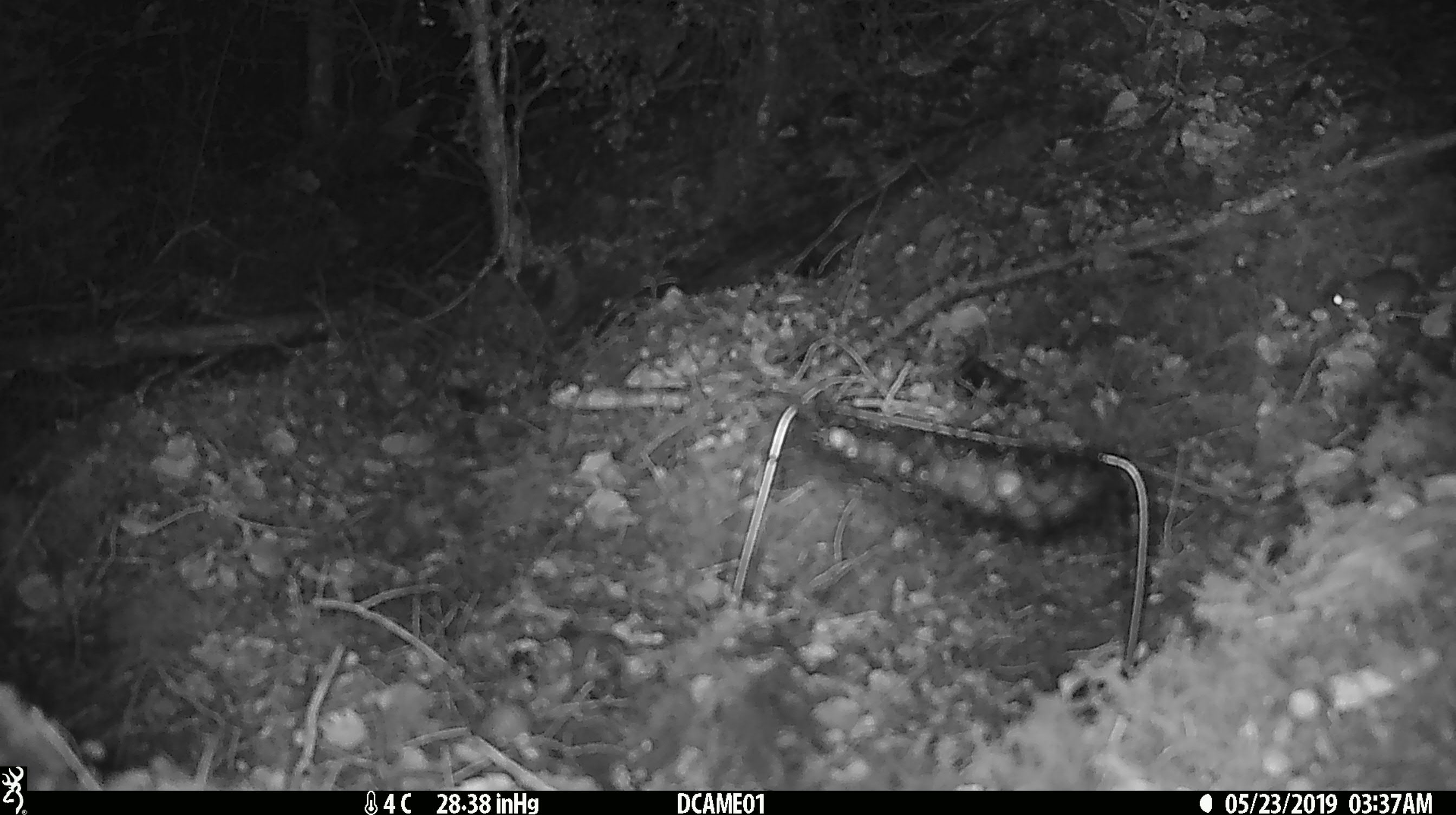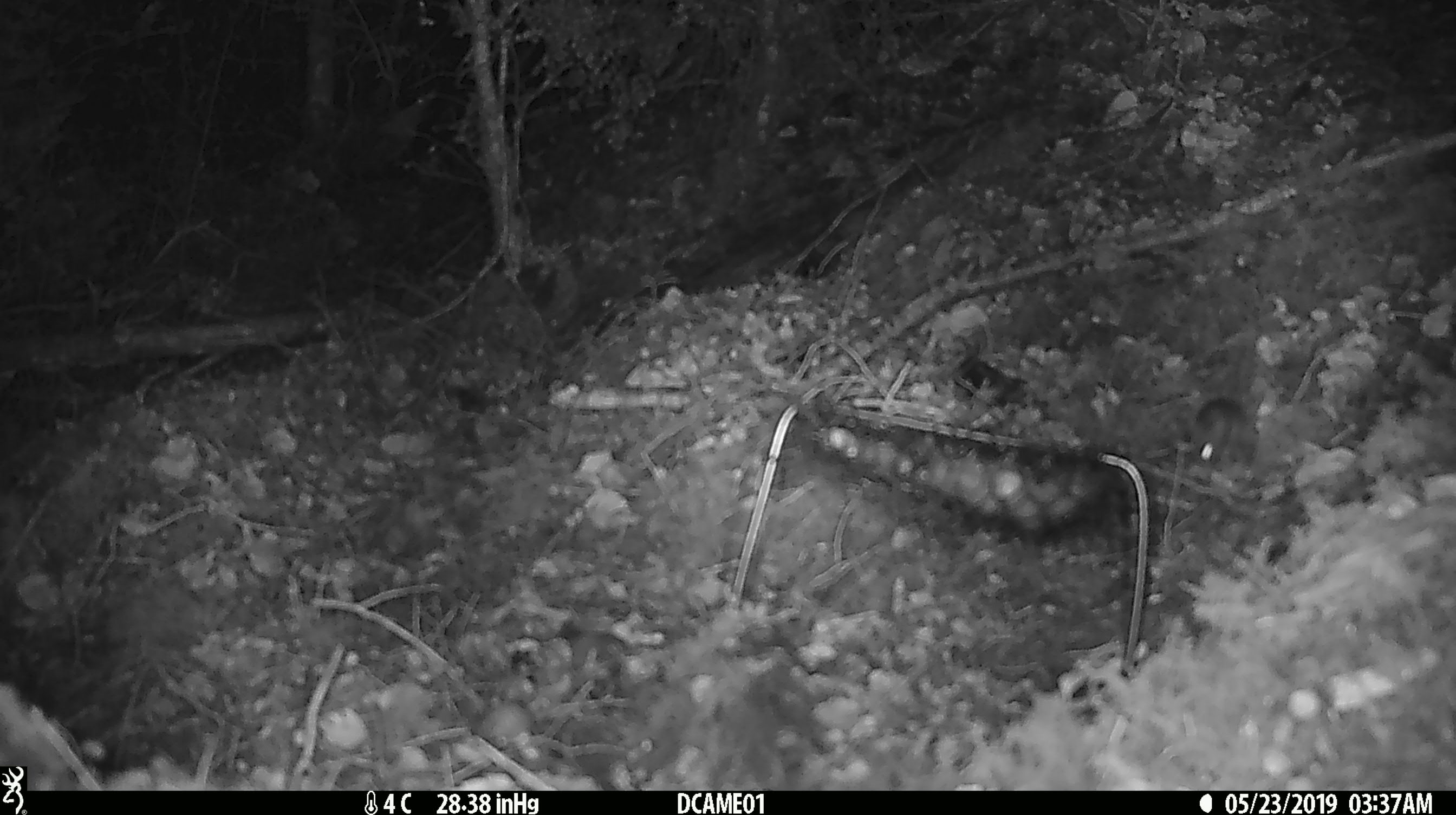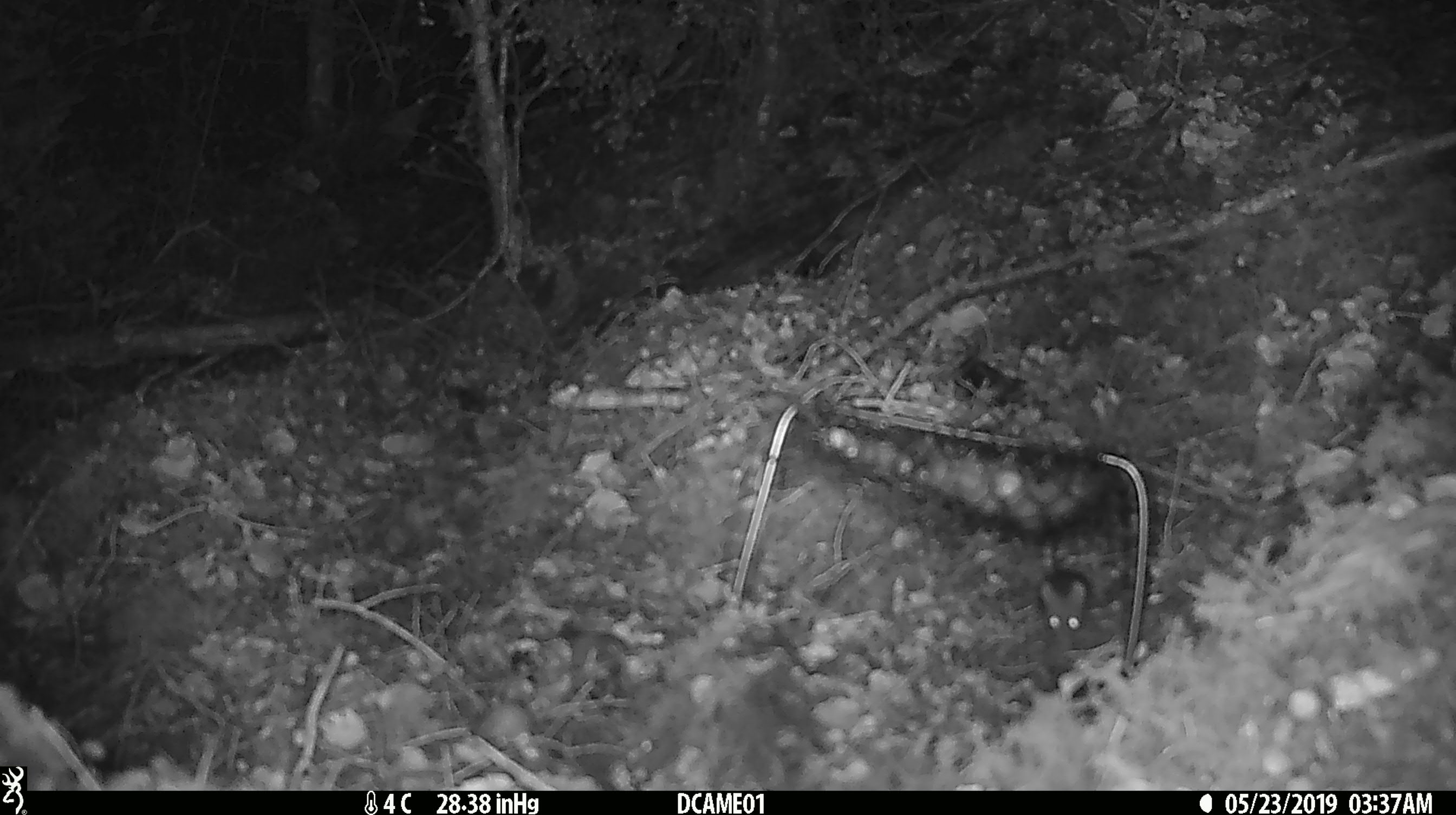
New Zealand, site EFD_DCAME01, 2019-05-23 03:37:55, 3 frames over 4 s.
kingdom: Animalia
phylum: Chordata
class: Mammalia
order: Rodentia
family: Muridae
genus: Mus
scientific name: Mus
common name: mouse